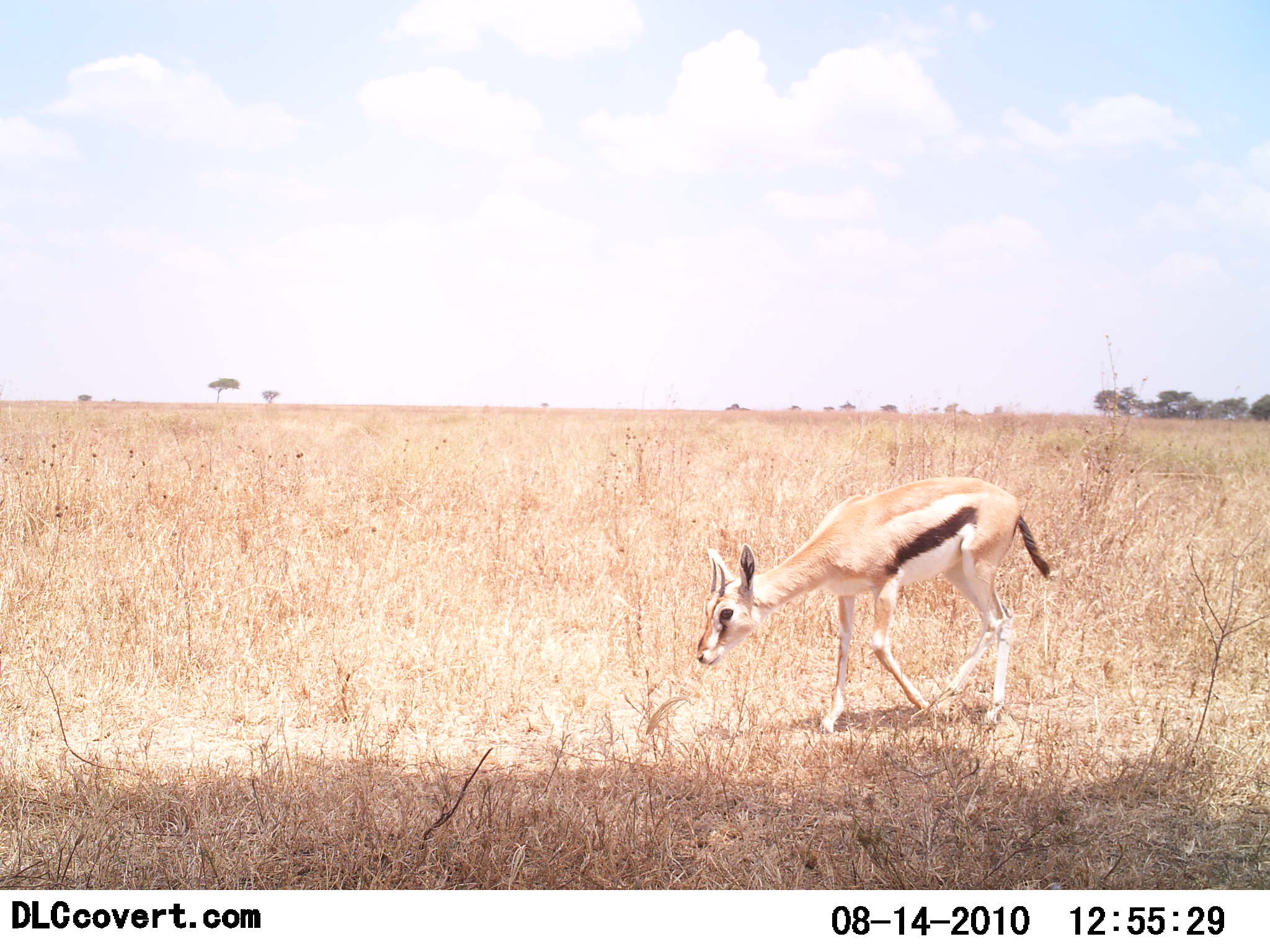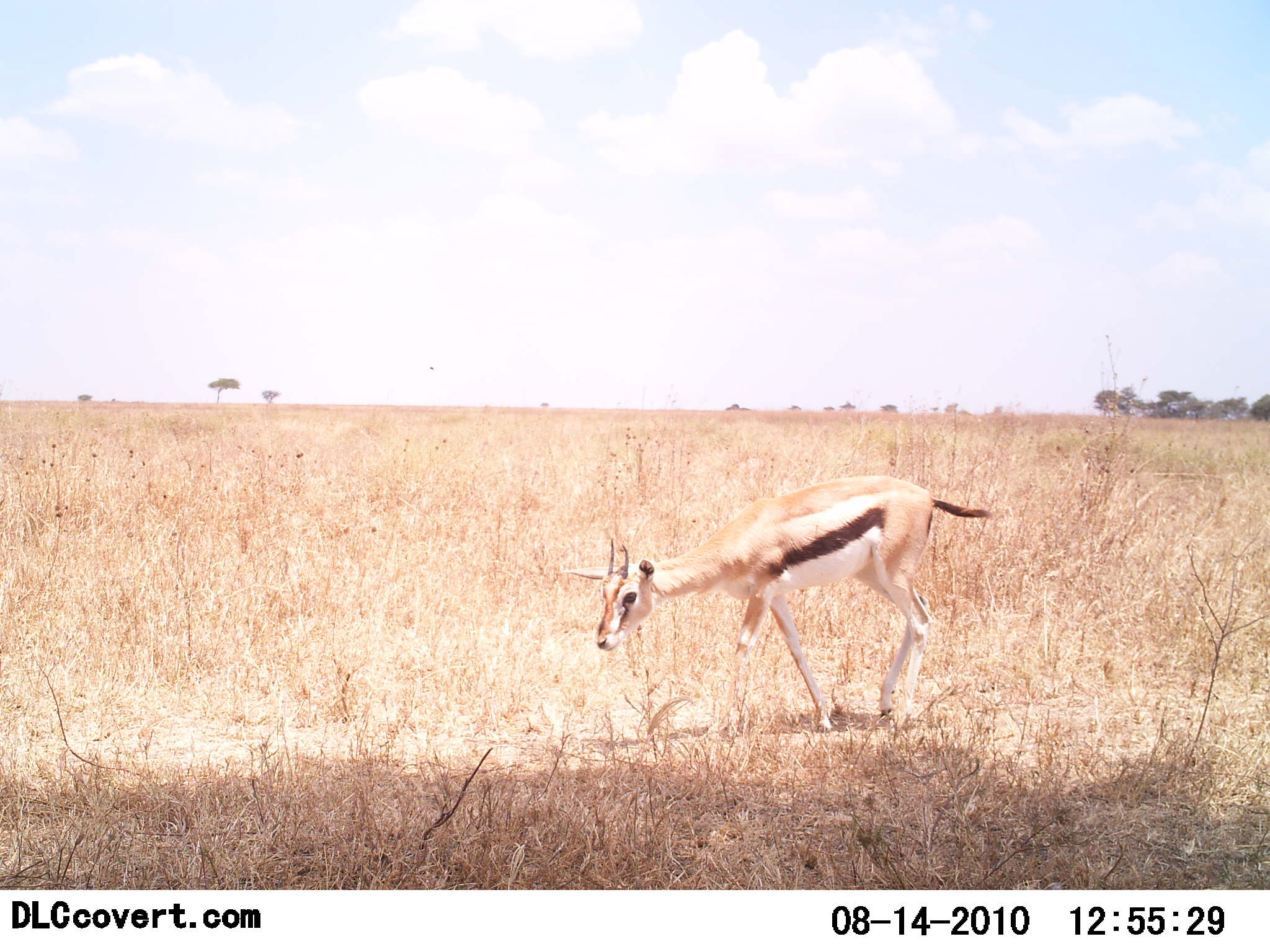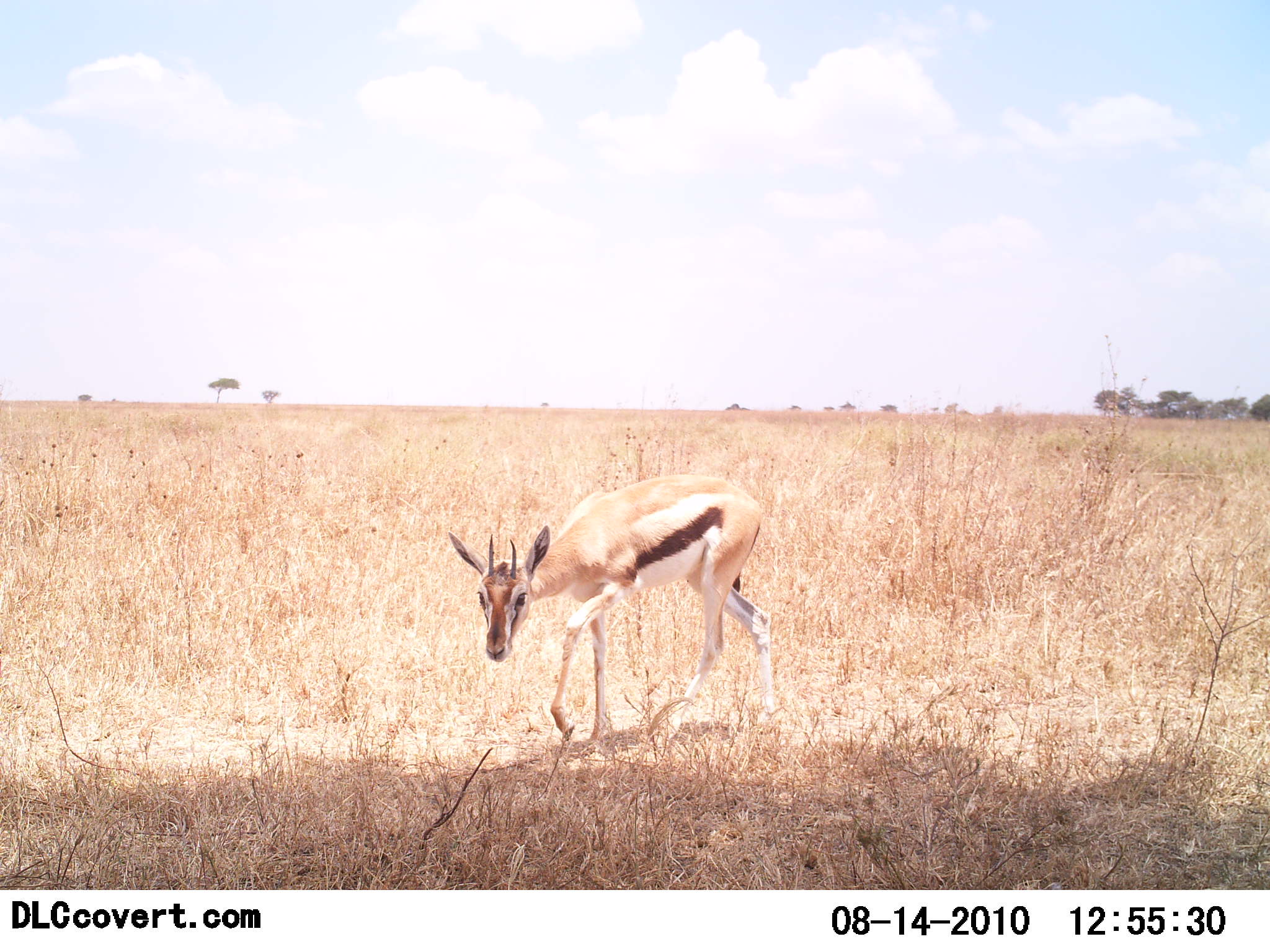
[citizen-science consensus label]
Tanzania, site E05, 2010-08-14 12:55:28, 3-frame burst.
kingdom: Animalia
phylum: Chordata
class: Mammalia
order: Artiodactyla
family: Bovidae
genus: Eudorcas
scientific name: Eudorcas thomsonii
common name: thomson's gazelle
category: gazellethomsons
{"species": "gazellethomsons (thomson's gazelle) (Eudorcas thomsonii)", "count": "1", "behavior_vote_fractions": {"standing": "5%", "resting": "0%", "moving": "89%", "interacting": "0%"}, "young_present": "0%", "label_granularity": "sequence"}